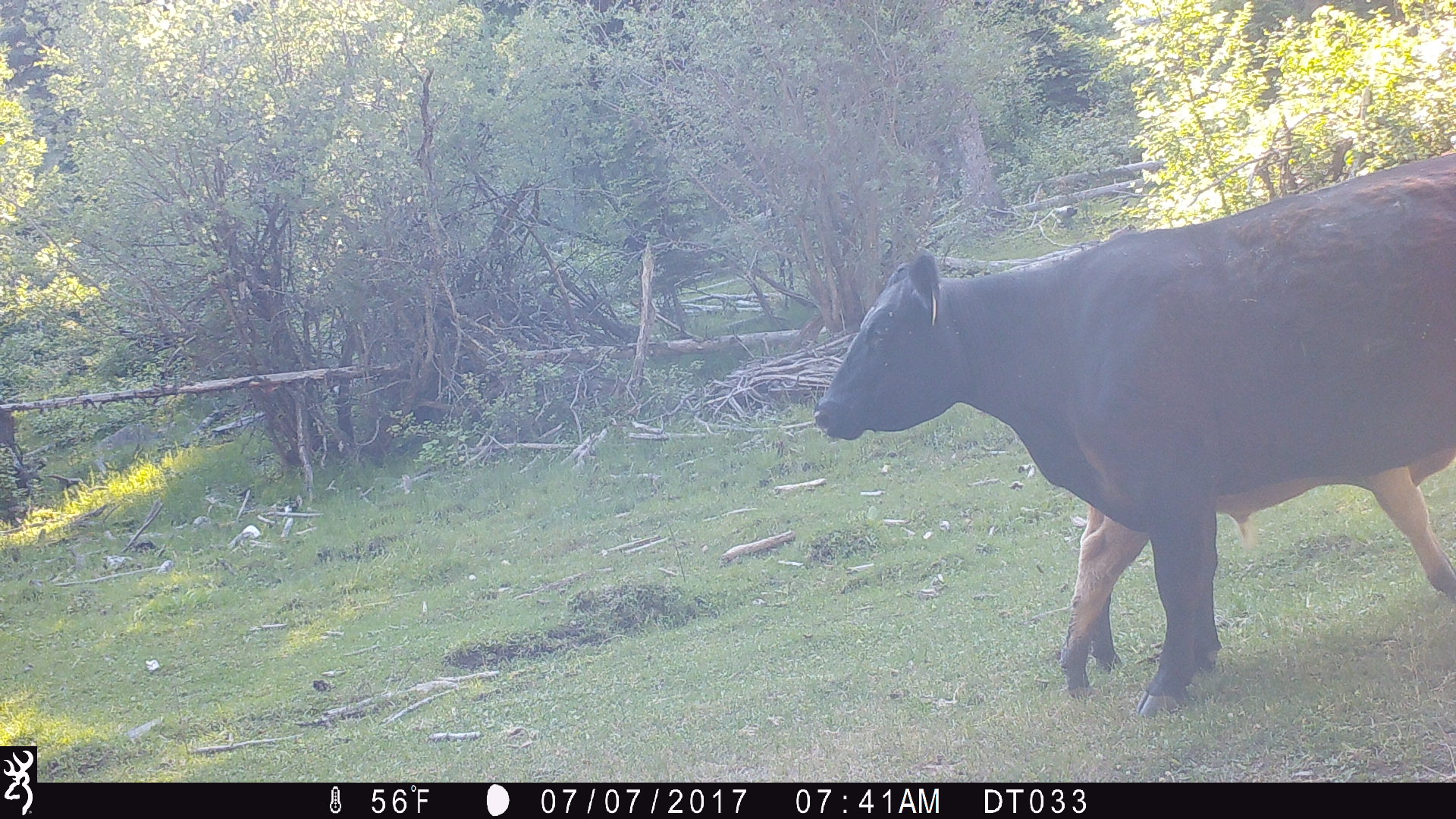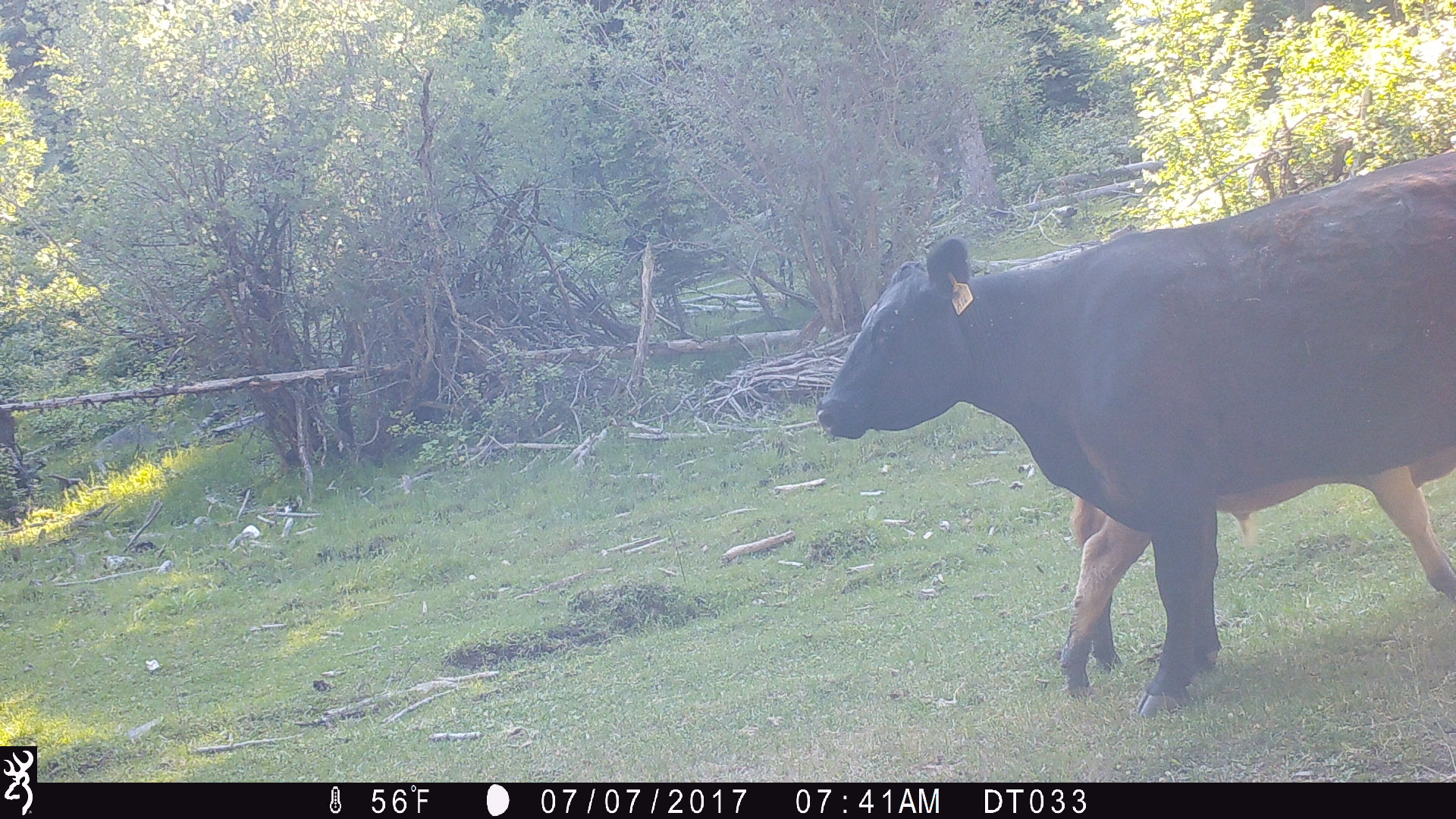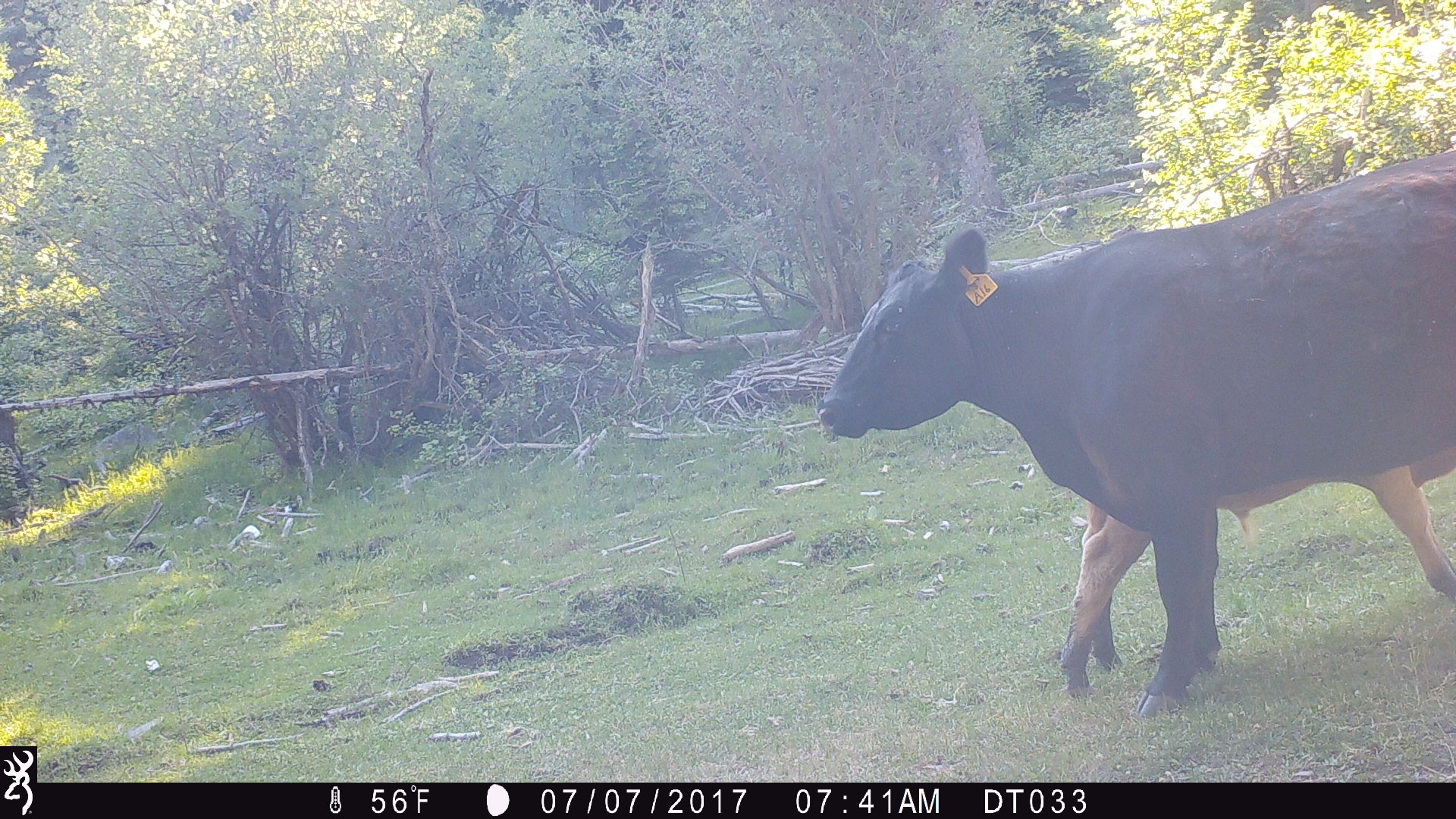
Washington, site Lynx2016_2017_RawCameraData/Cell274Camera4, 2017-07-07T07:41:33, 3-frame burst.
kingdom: Animalia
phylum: Chordata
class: Mammalia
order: Artiodactyla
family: Bovidae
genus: Bos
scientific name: Bos taurus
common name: domestic cattle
Domestic cattle (Bos taurus). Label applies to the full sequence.